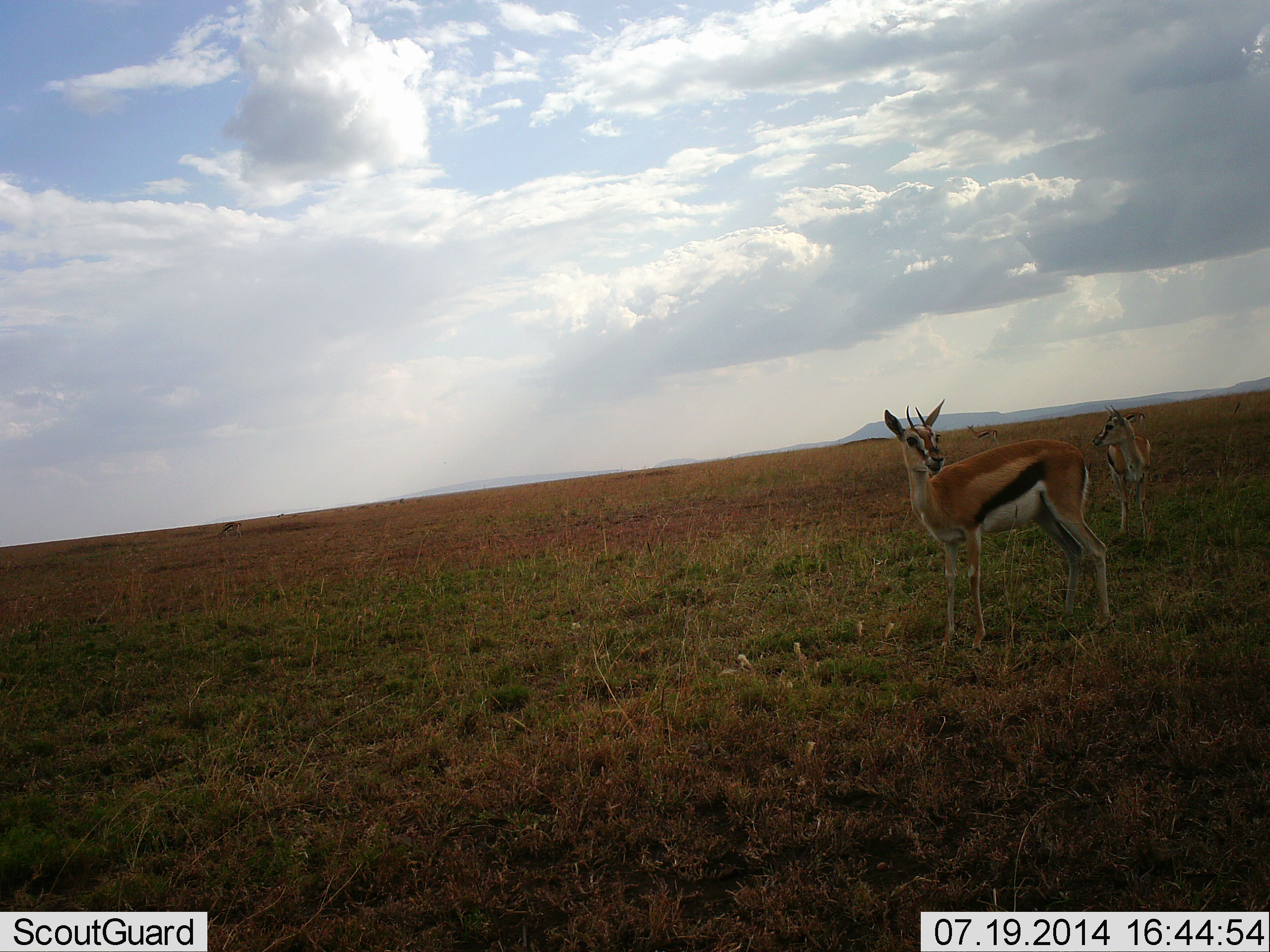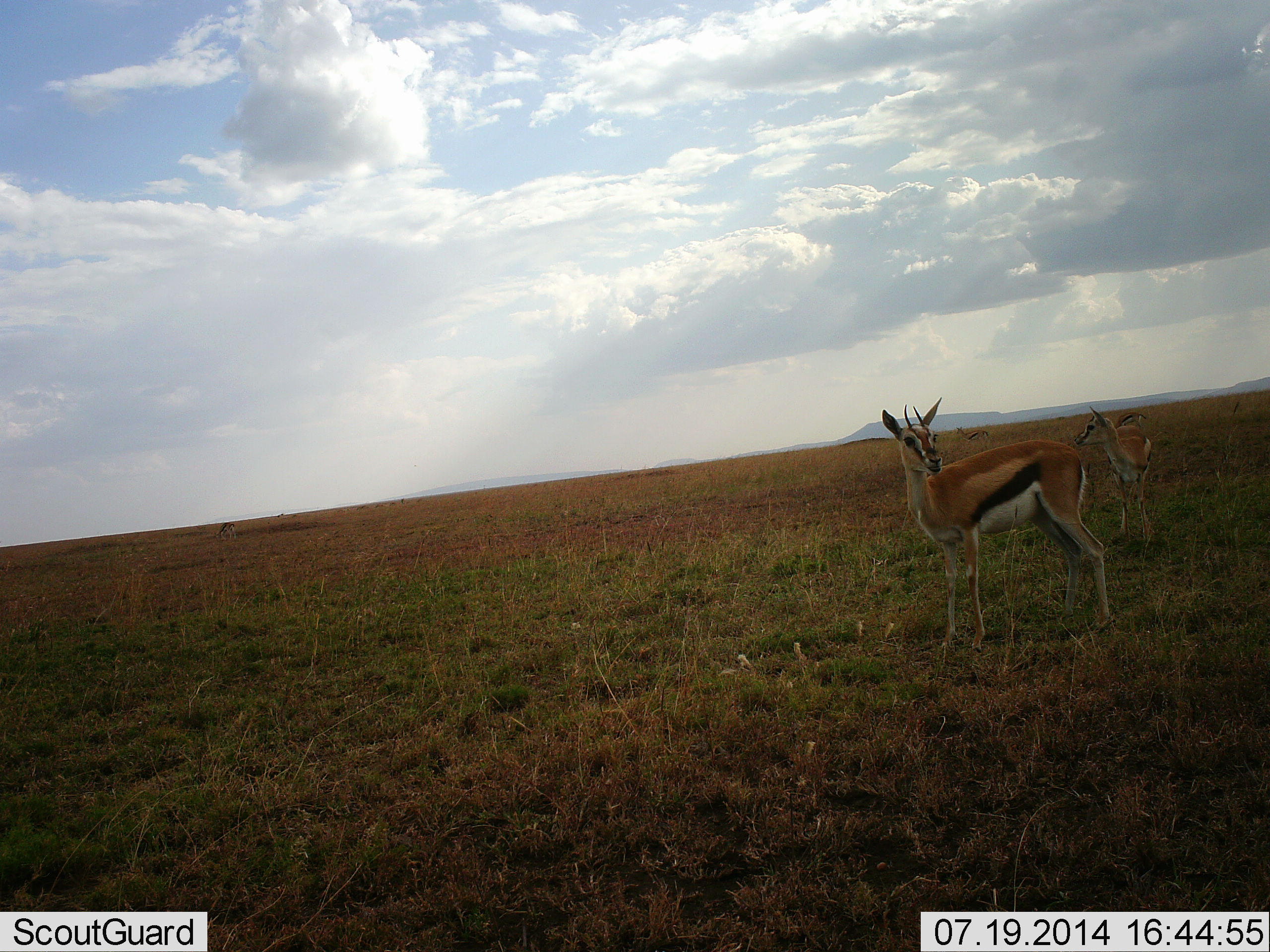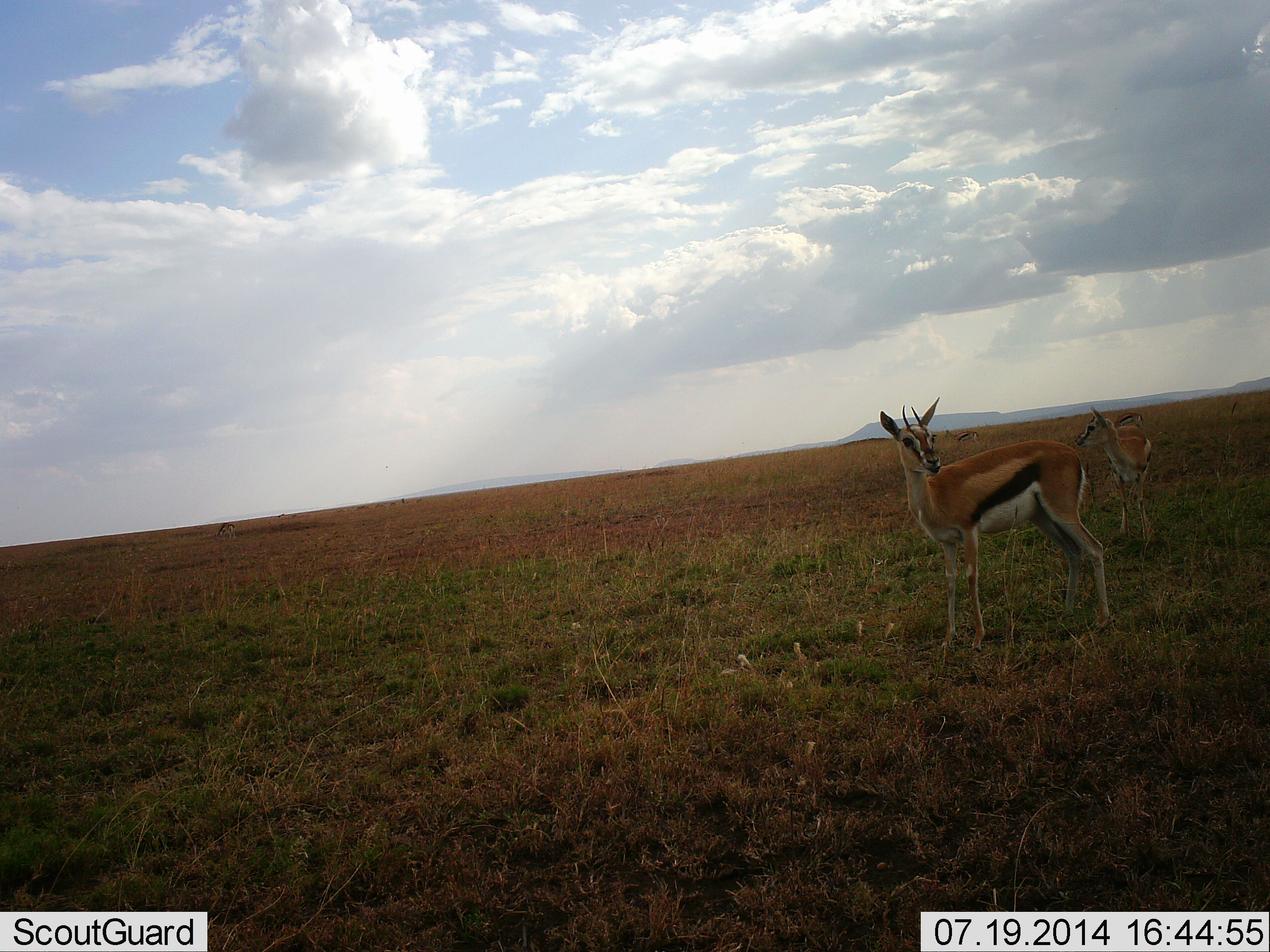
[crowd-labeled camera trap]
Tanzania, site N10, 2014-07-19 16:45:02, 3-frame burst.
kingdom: Animalia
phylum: Chordata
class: Mammalia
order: Artiodactyla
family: Bovidae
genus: Eudorcas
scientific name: Eudorcas thomsonii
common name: thomson's gazelle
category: gazellethomsons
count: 4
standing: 100%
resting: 0%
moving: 70%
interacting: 0%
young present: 10%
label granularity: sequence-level